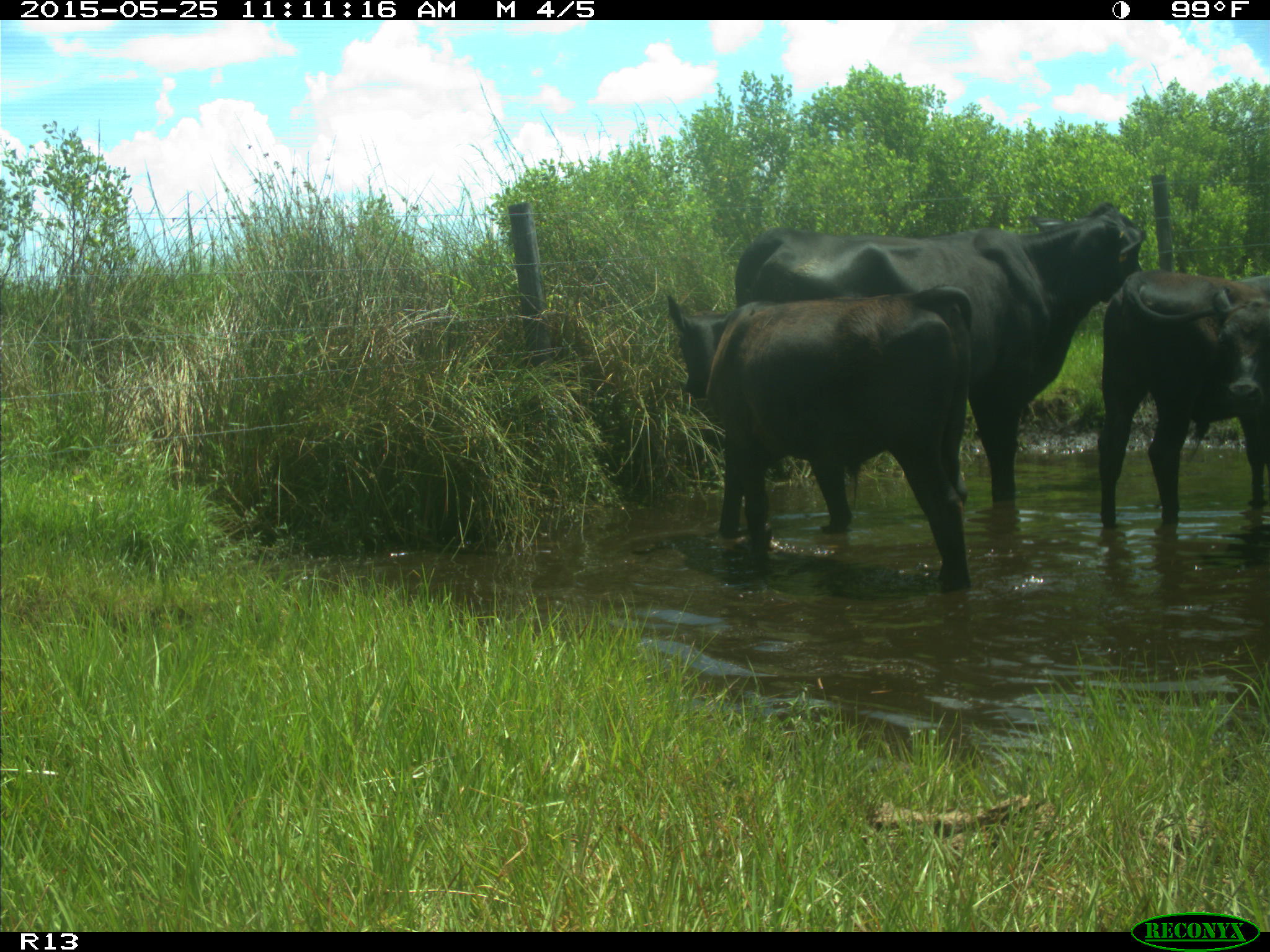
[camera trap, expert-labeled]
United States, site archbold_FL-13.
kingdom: Animalia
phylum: Chordata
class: Mammalia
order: Artiodactyla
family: Bovidae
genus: Bos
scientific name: Bos taurus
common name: domestic cow